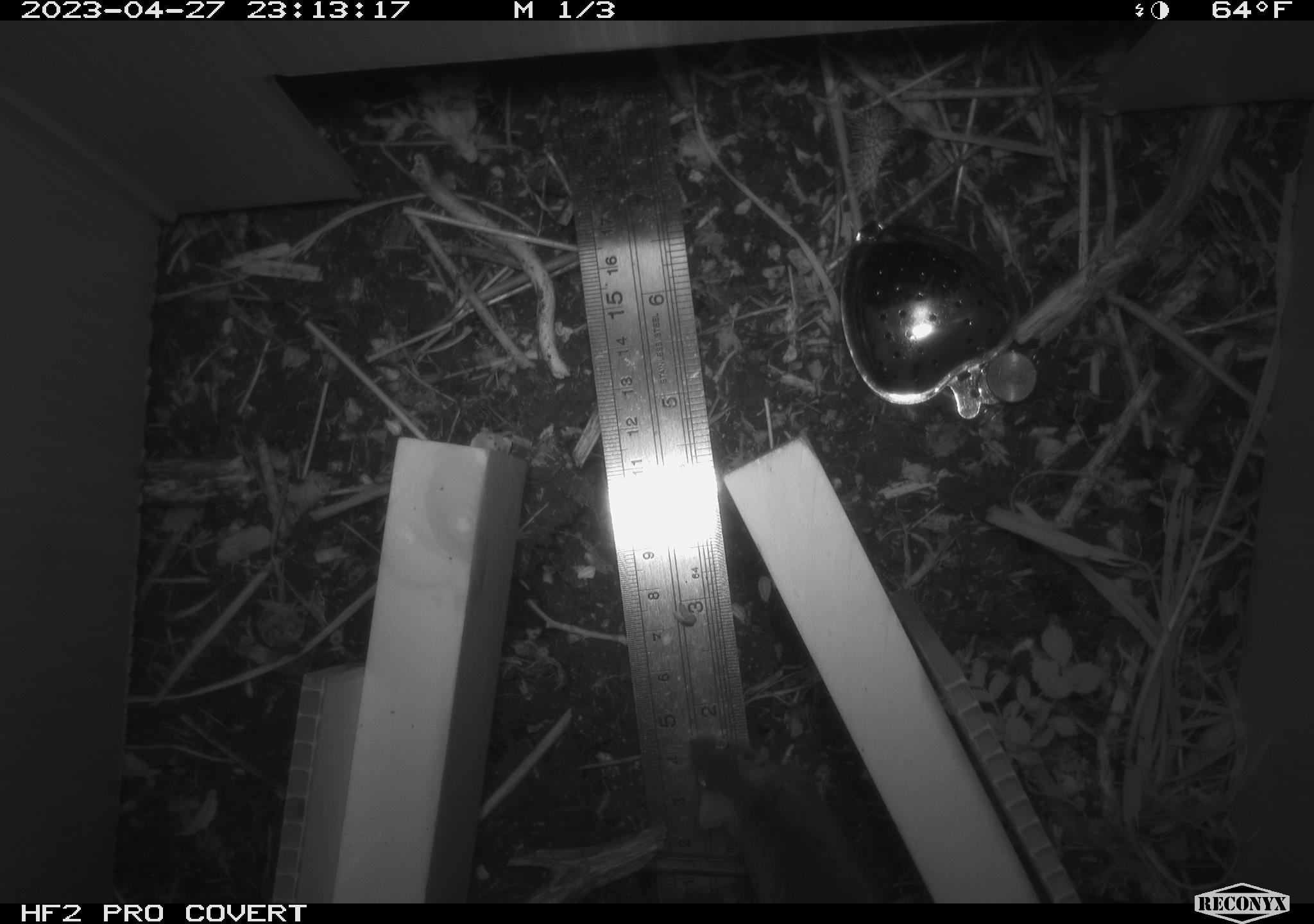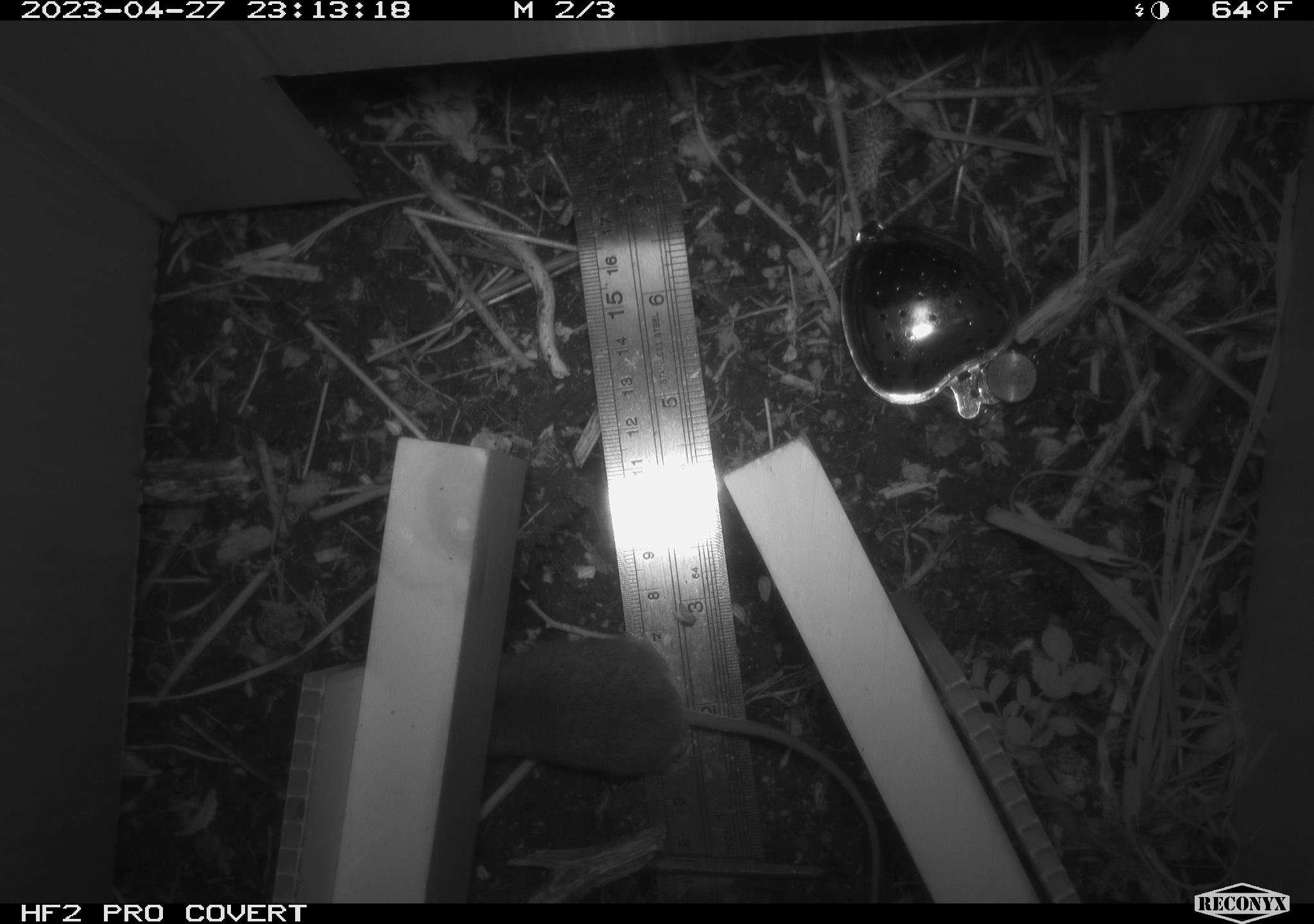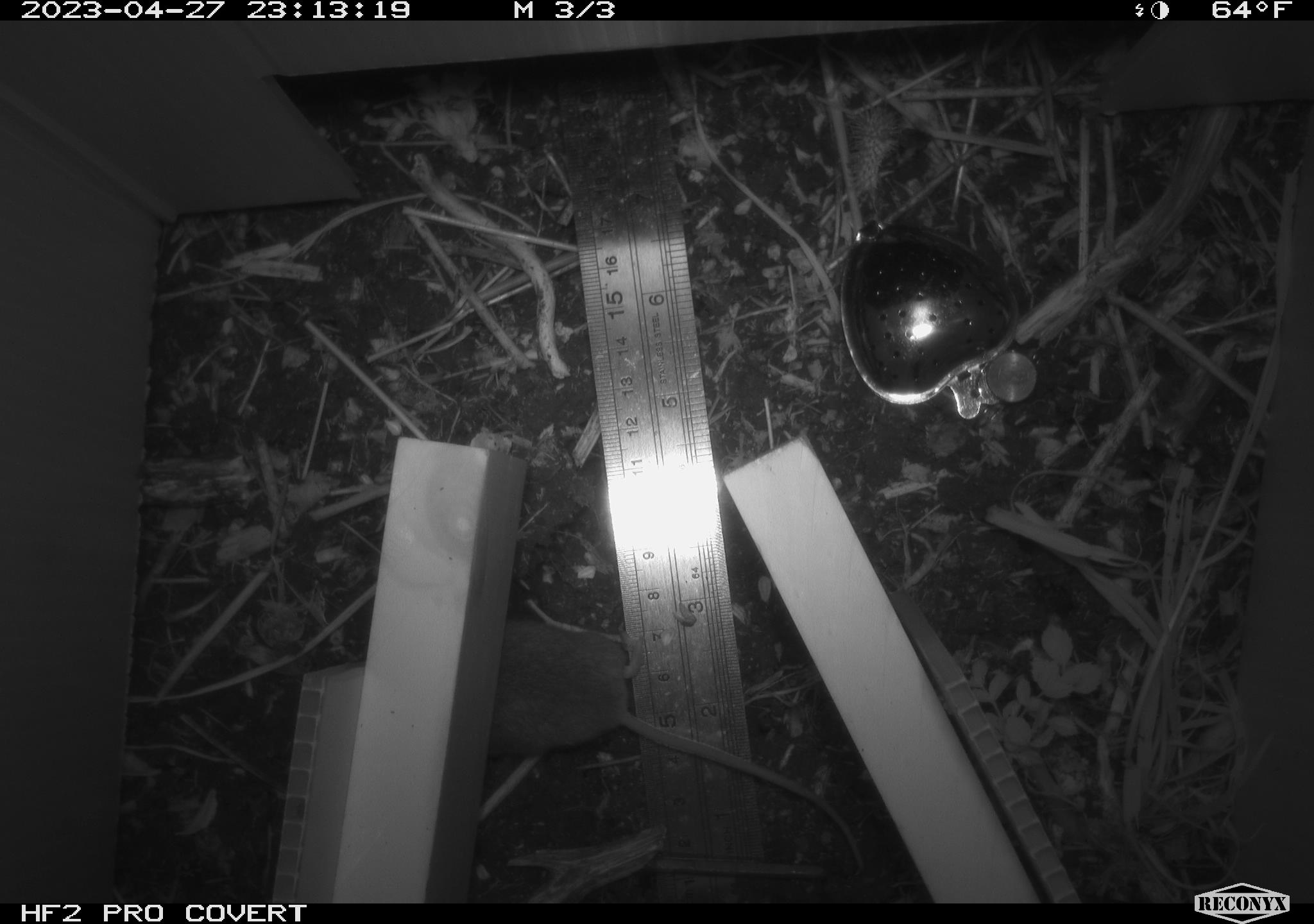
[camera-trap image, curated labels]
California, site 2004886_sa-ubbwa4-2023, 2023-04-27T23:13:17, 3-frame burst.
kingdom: Animalia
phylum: Chordata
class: Mammalia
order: Rodentia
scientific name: Rodentia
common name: mouse species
Mouse species (Rodentia).